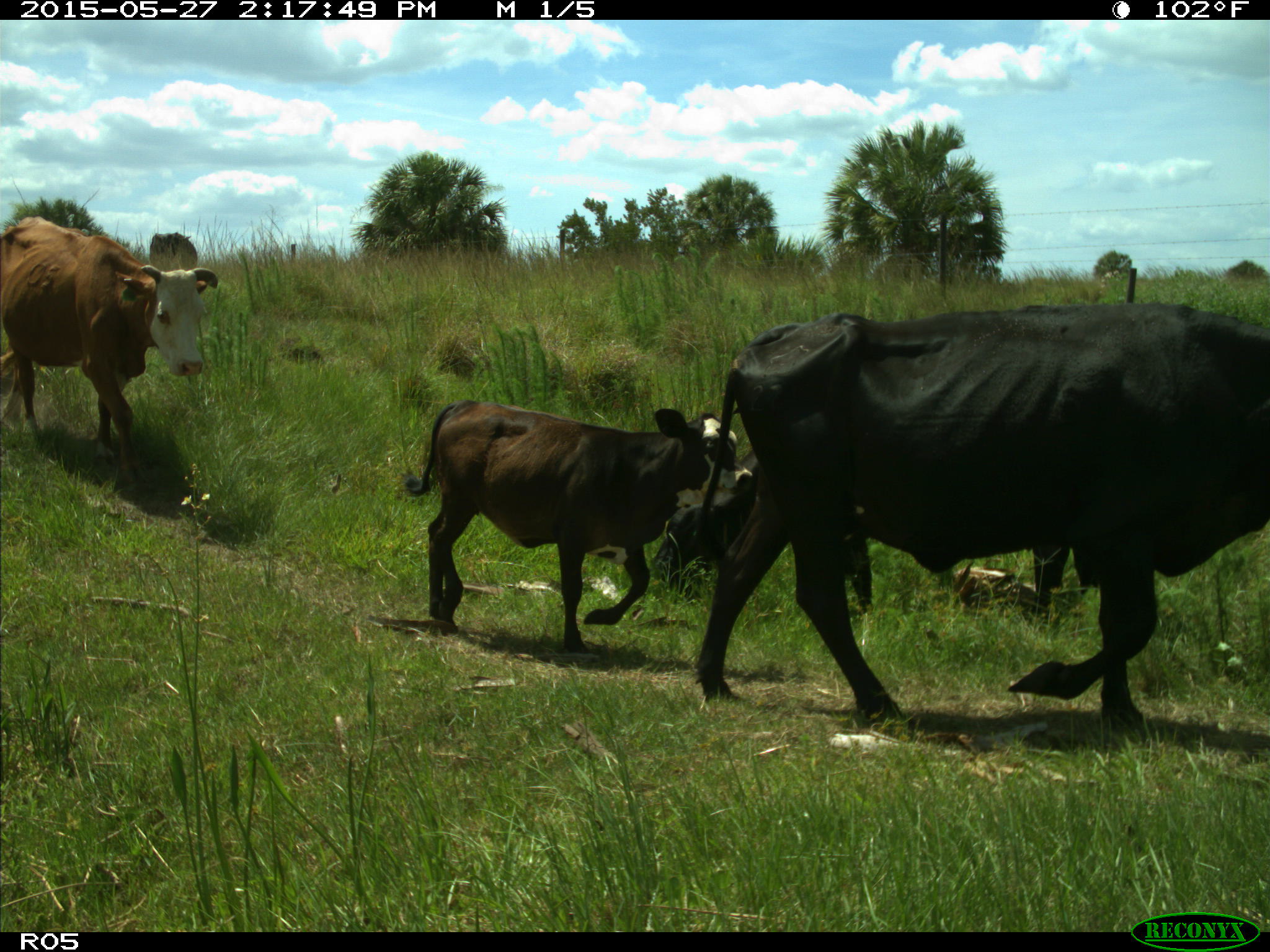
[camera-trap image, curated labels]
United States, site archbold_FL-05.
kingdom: Animalia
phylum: Chordata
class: Mammalia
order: Artiodactyla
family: Bovidae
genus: Bos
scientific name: Bos taurus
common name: domestic cow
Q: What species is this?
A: Bos taurus (domestic cow).